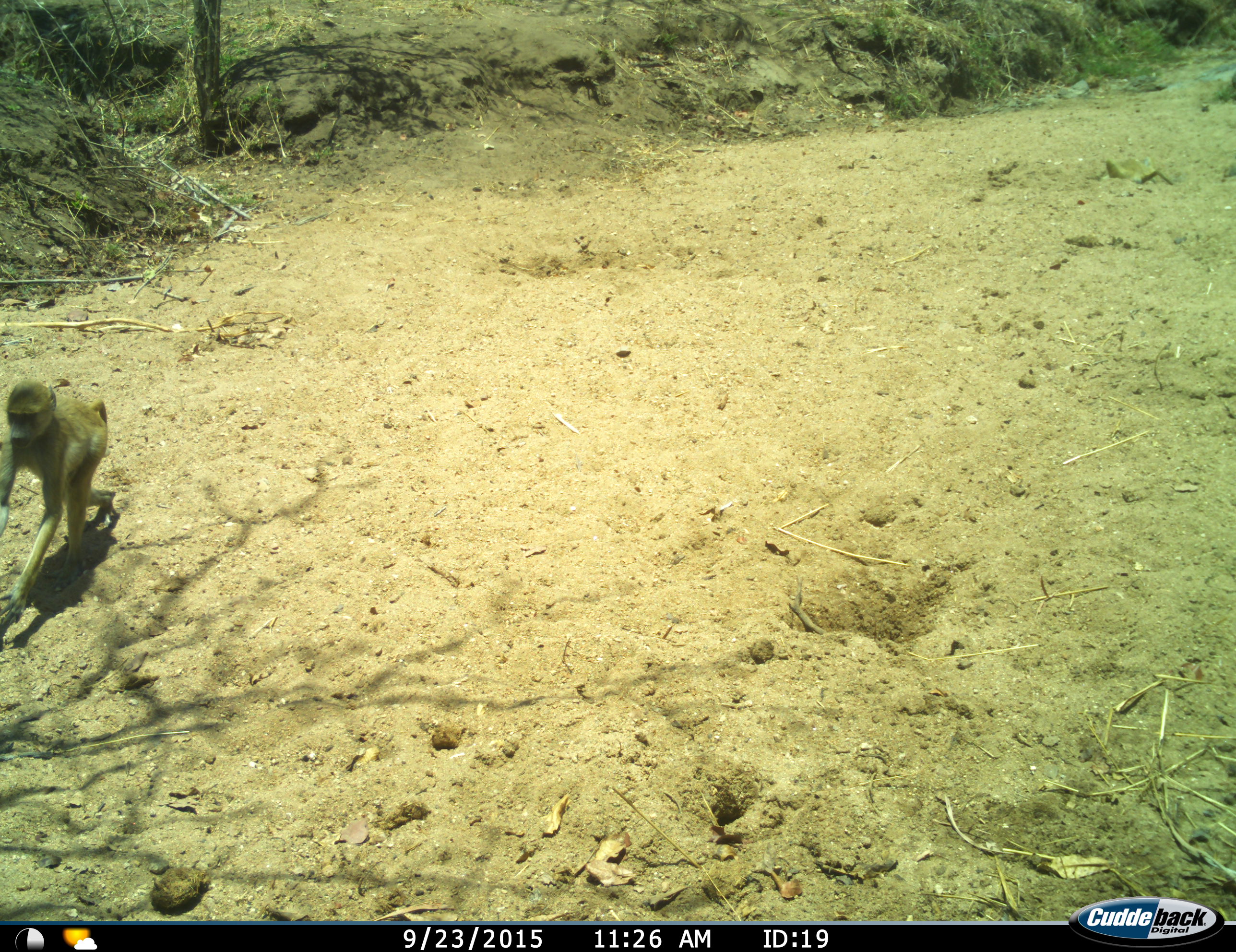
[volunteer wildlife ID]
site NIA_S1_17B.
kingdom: Animalia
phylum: Chordata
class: Mammalia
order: Primates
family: Cercopithecidae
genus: Papio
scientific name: Papio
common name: baboon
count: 1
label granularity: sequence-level